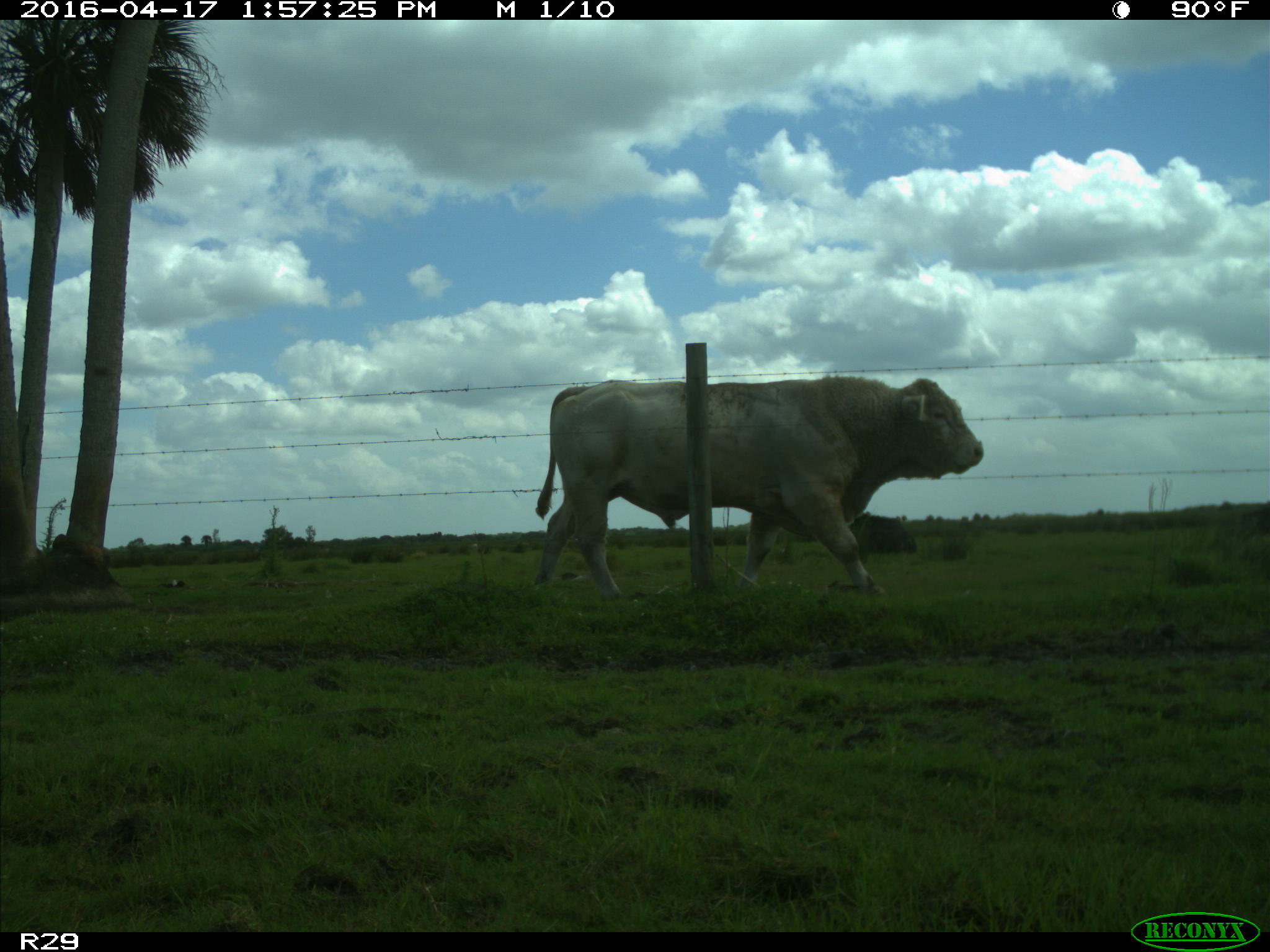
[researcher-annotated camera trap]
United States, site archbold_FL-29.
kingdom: Animalia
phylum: Chordata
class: Mammalia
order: Artiodactyla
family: Bovidae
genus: Bos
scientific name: Bos taurus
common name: domestic cow